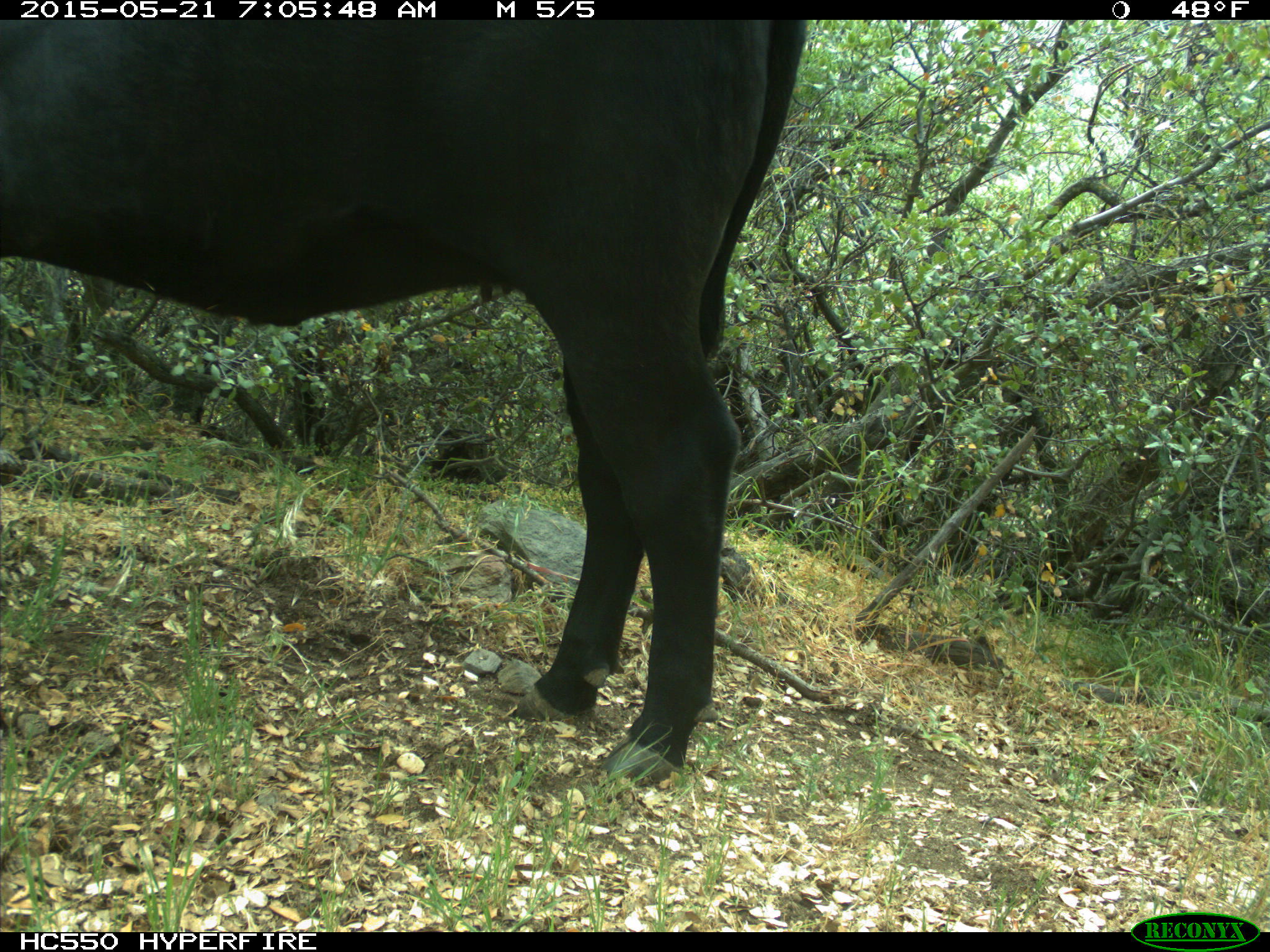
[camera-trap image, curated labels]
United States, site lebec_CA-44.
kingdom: Animalia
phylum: Chordata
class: Mammalia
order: Artiodactyla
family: Bovidae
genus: Bos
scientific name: Bos taurus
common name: domestic cow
Bos taurus (domestic cow).